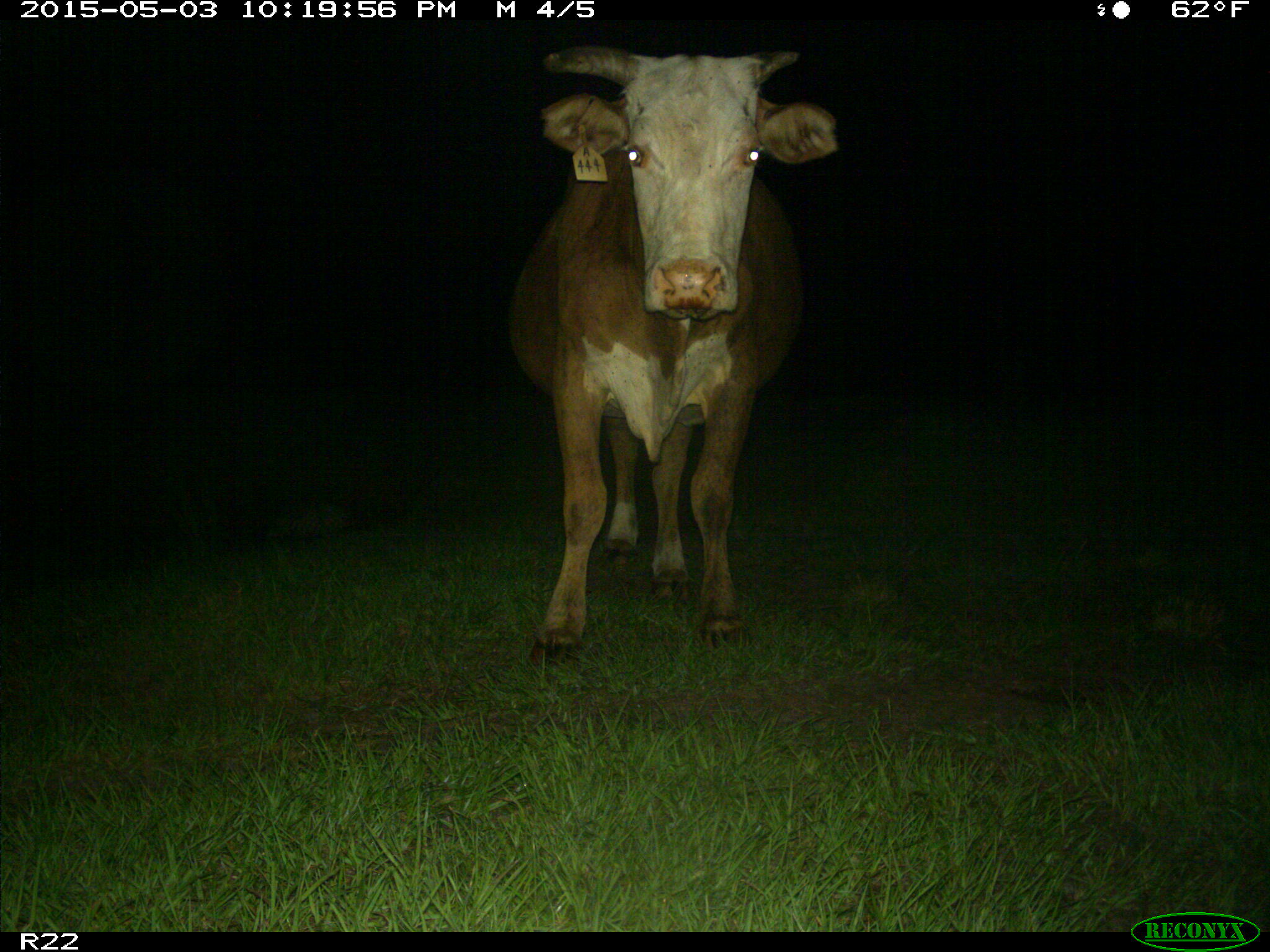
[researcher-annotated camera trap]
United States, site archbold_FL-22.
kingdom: Animalia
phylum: Chordata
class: Mammalia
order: Artiodactyla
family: Bovidae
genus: Bos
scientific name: Bos taurus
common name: domestic cow